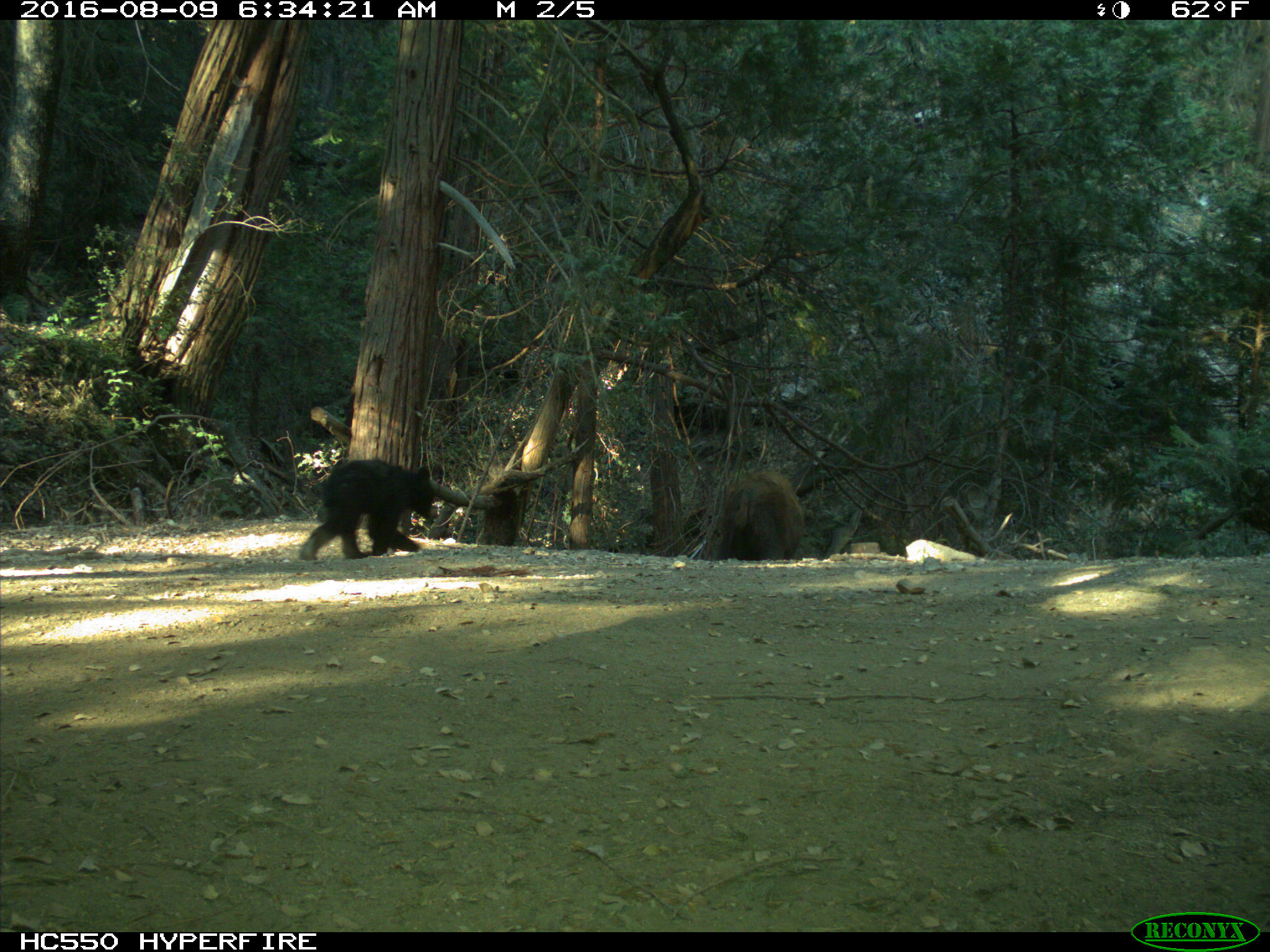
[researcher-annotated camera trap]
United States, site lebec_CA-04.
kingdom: Animalia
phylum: Chordata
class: Mammalia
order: Carnivora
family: Ursidae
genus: Ursus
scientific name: Ursus americanus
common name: american black bear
Ursus americanus (american black bear).